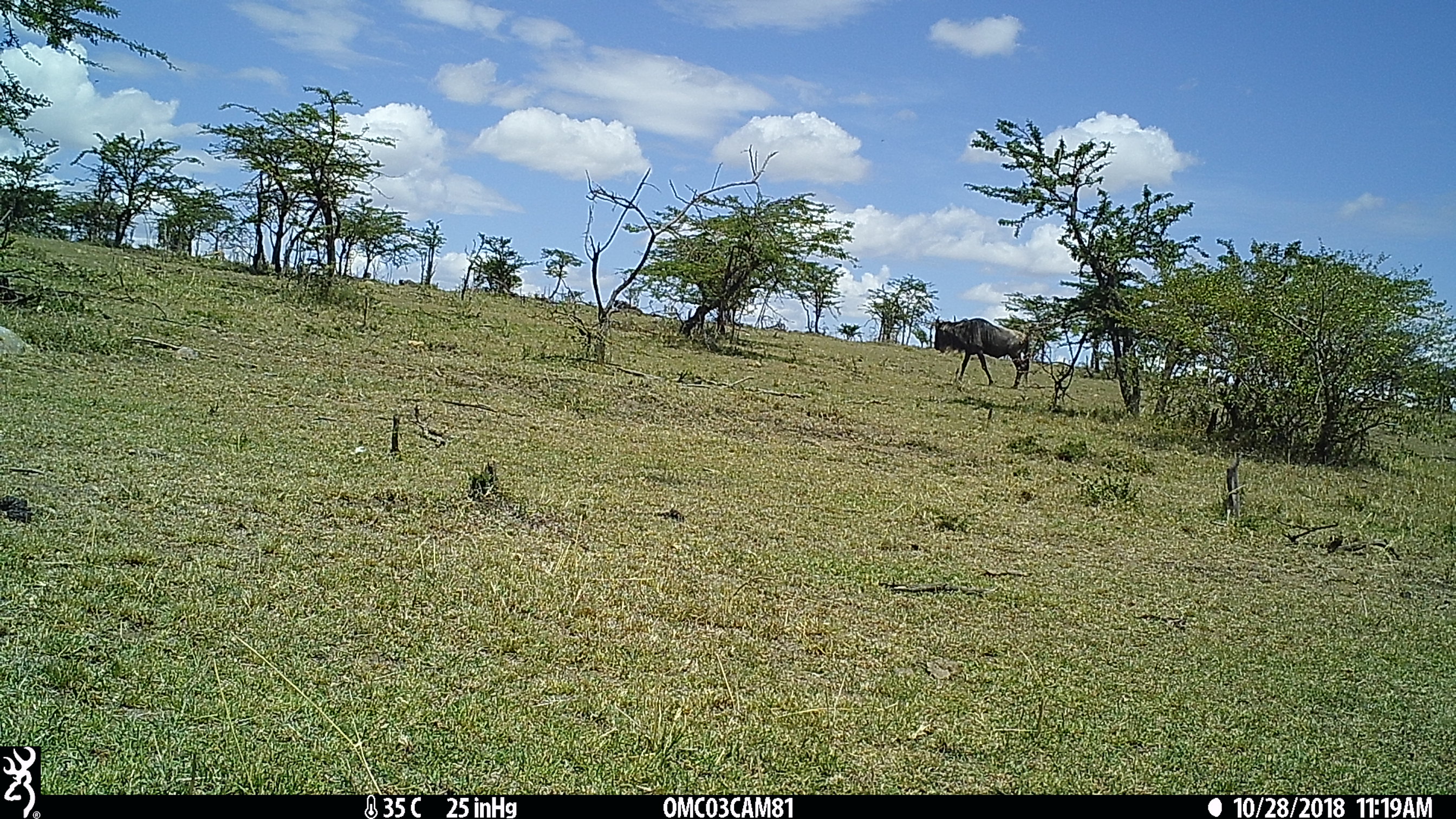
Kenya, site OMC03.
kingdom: Animalia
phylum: Chordata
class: Mammalia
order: Artiodactyla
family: Bovidae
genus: Connochaetes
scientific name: Connochaetes taurinus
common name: blue wildebeest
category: wildebeest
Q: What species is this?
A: Wildebeest (blue wildebeest) (Connochaetes taurinus).